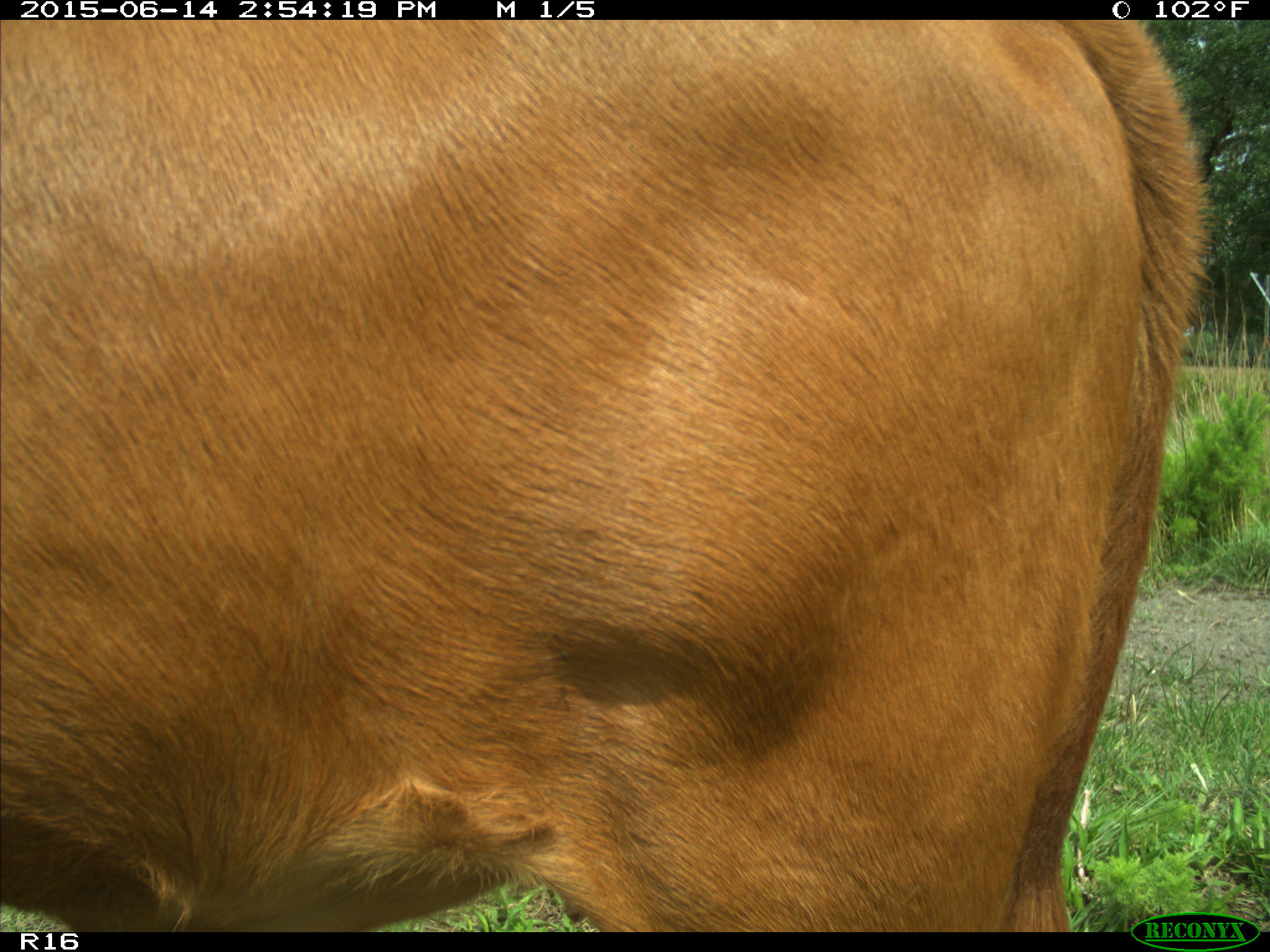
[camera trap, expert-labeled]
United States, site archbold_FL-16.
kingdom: Animalia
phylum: Chordata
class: Mammalia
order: Artiodactyla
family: Bovidae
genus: Bos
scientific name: Bos taurus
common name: domestic cow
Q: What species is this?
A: Bos taurus (domestic cow).